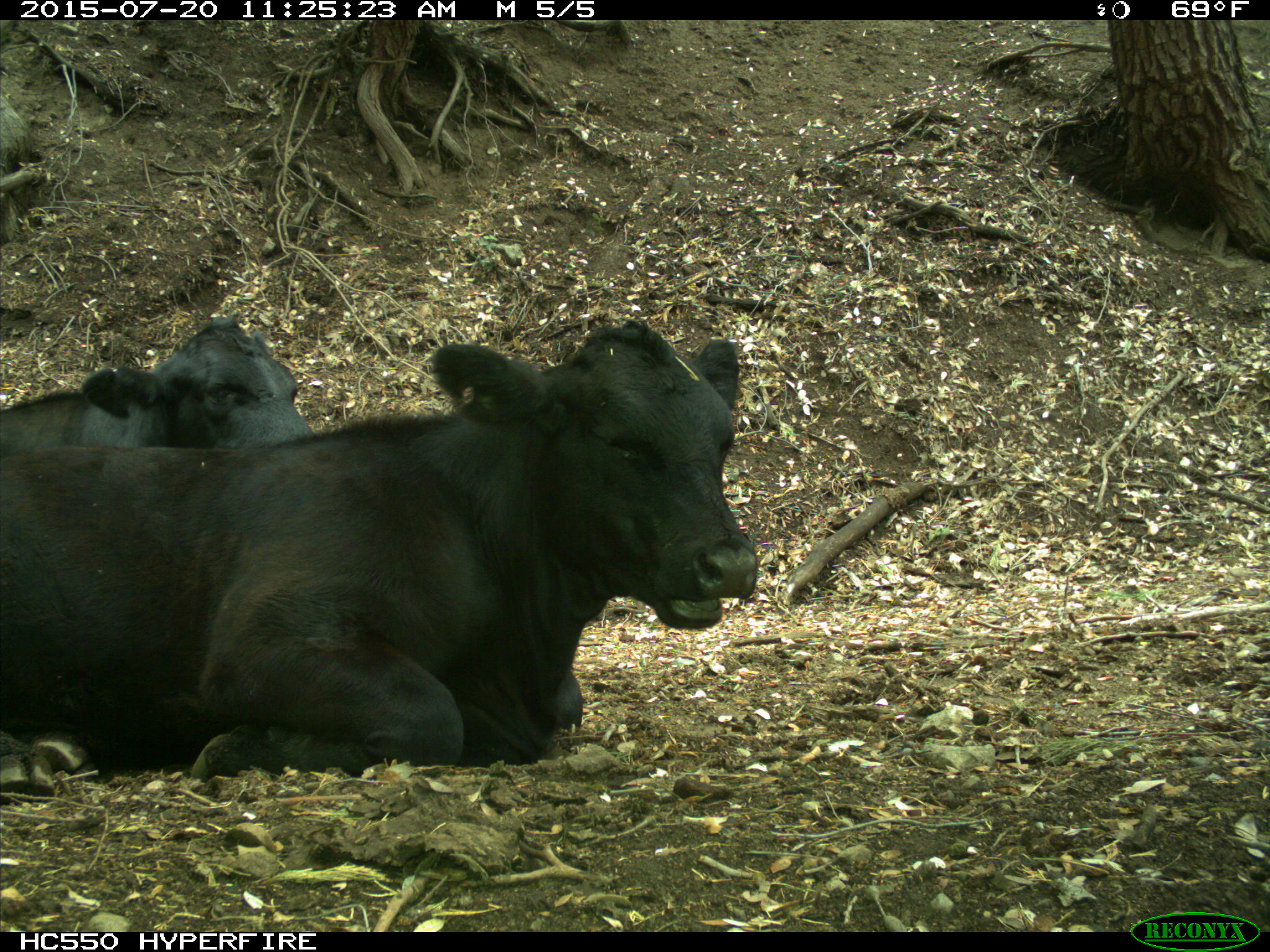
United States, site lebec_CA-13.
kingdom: Animalia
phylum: Chordata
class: Mammalia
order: Artiodactyla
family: Bovidae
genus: Bos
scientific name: Bos taurus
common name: domestic cow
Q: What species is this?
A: Bos taurus (domestic cow).